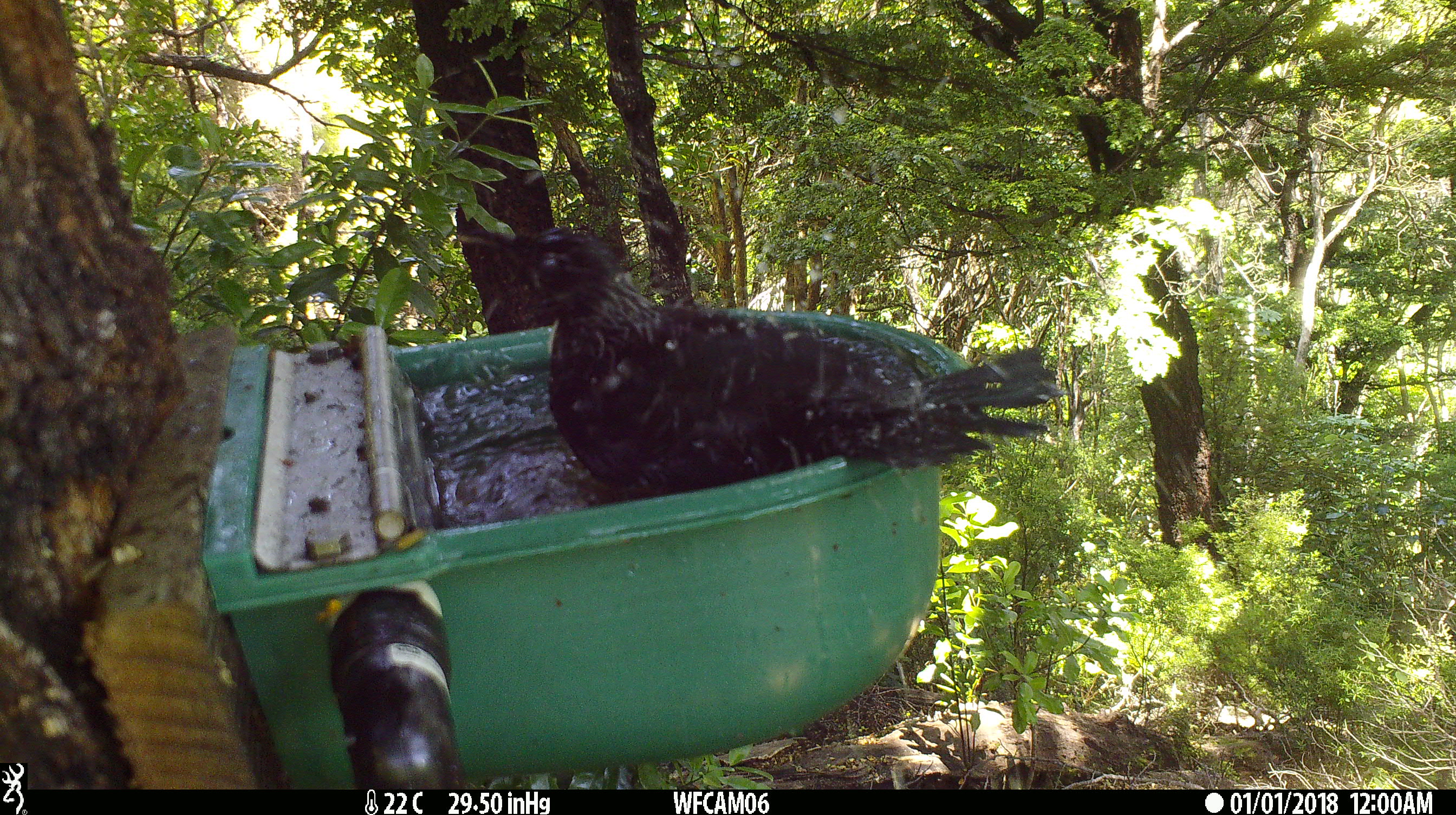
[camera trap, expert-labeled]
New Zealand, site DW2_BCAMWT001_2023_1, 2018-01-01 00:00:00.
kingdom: Animalia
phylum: Chordata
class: Aves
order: Passeriformes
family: Meliphagidae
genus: Prosthemadera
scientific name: Prosthemadera novaeseelandiae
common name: tui